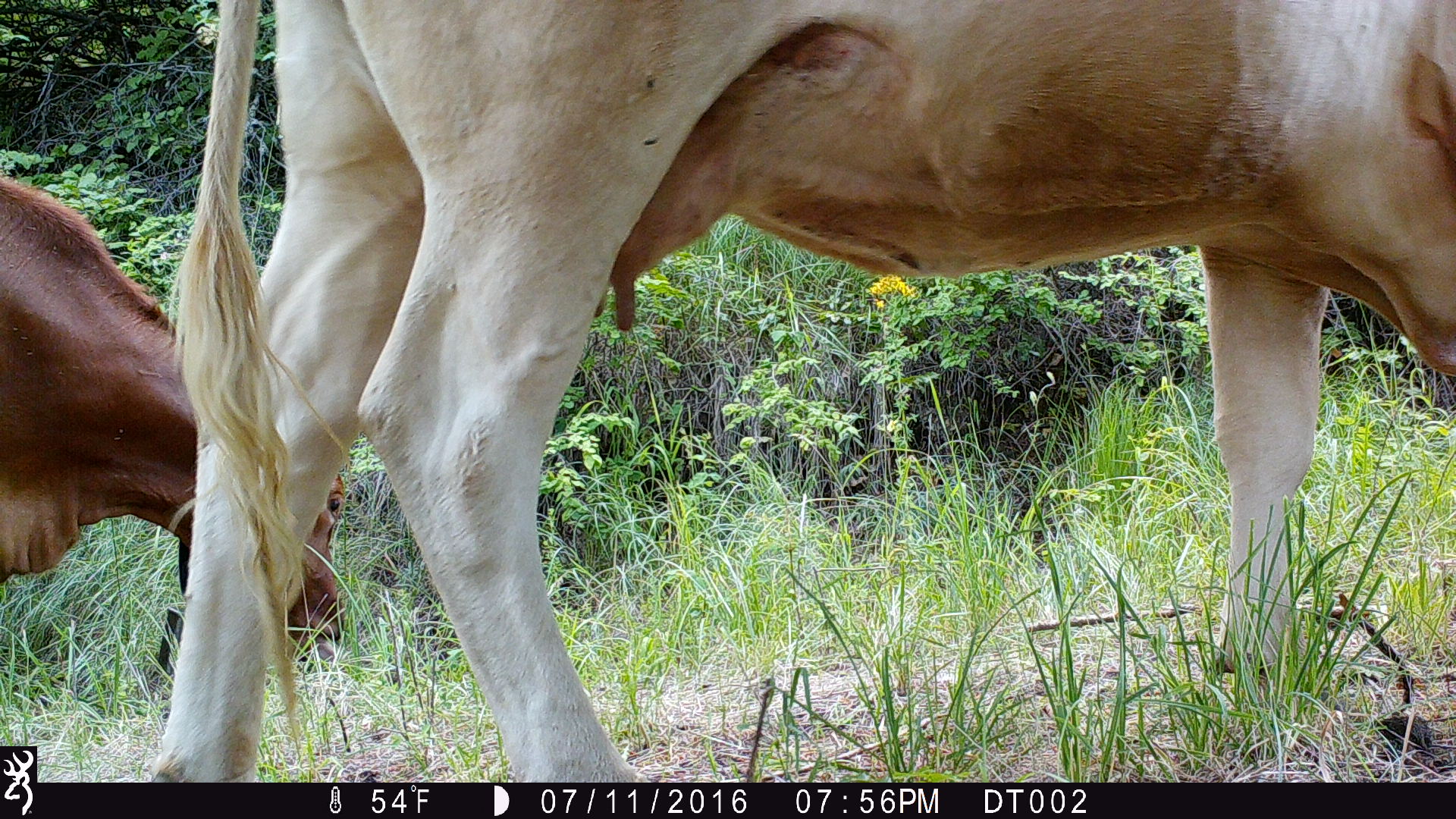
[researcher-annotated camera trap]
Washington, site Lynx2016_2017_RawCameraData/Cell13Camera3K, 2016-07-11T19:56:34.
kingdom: Animalia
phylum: Chordata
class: Mammalia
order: Artiodactyla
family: Bovidae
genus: Bos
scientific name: Bos taurus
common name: domestic cattle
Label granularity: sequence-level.